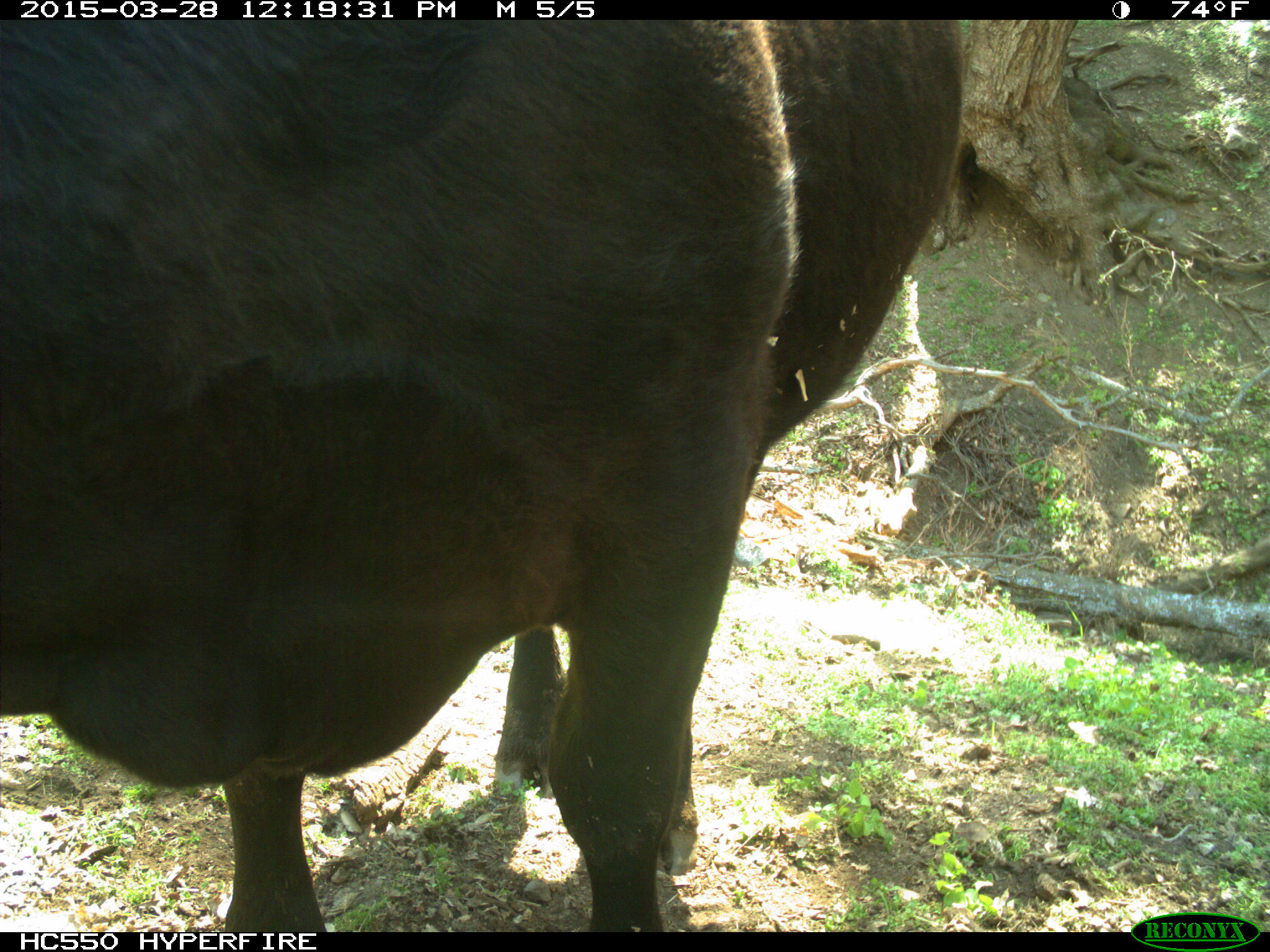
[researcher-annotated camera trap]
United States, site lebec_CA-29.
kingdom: Animalia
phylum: Chordata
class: Mammalia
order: Artiodactyla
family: Bovidae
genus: Bos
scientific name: Bos taurus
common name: domestic cow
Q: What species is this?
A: Bos taurus (domestic cow).